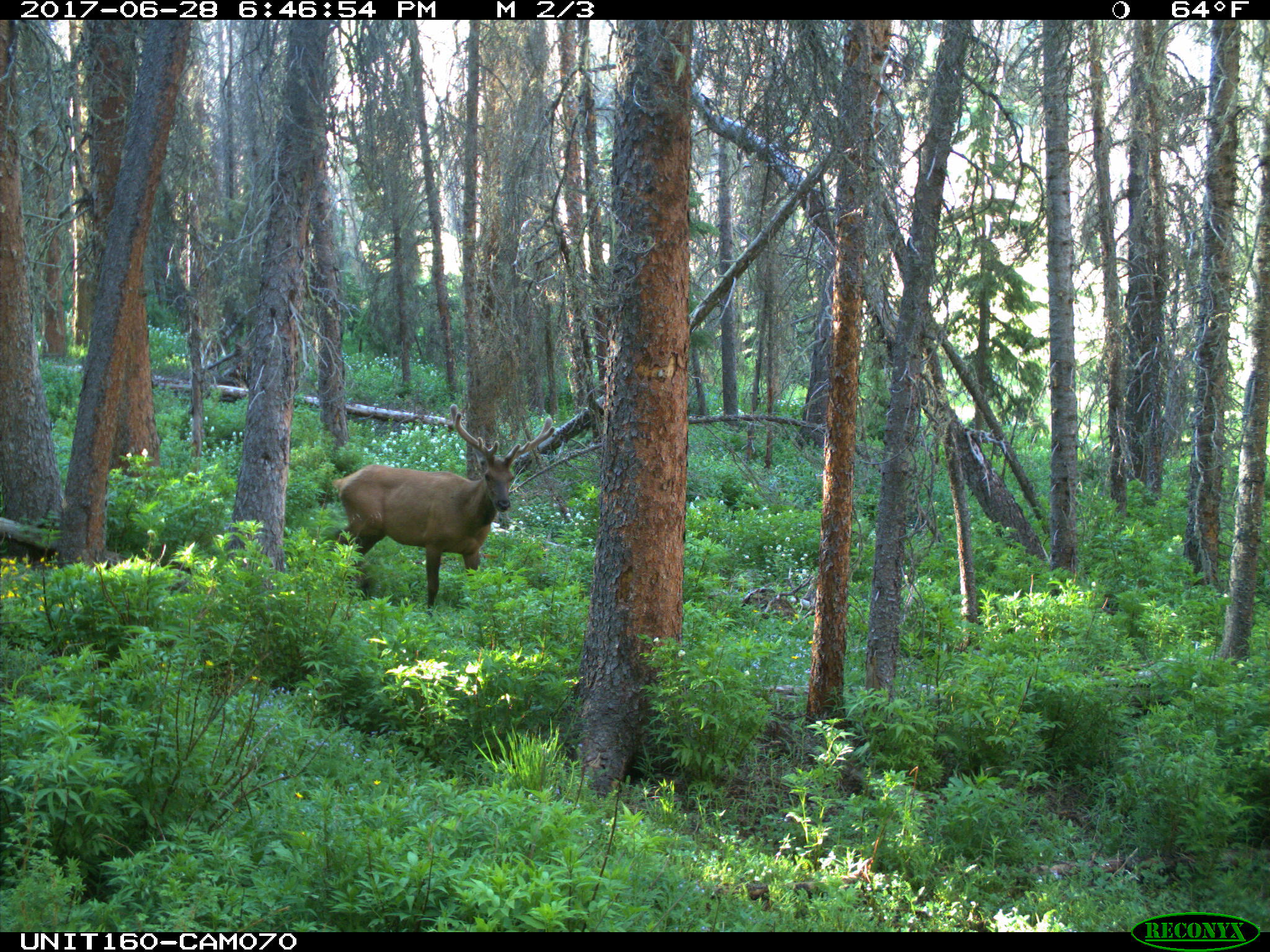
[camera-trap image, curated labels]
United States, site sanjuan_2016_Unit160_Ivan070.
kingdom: Animalia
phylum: Chordata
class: Mammalia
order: Artiodactyla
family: Cervidae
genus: Cervus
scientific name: Cervus elaphus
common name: red deer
Cervus elaphus (red deer).